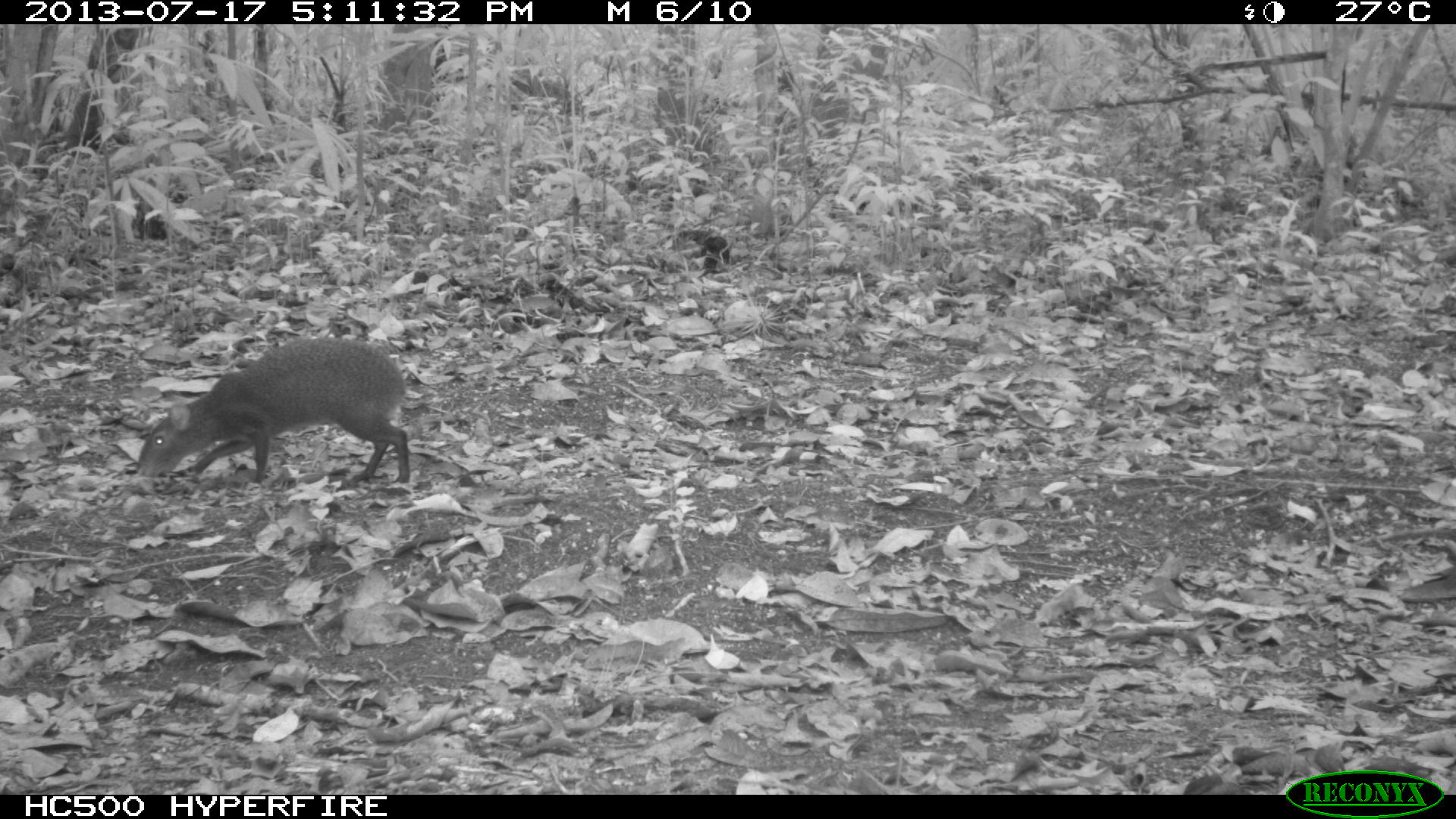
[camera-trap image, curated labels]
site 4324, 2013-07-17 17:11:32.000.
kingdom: Animalia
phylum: Chordata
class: Mammalia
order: Rodentia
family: Dasyproctidae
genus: Dasyprocta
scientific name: Dasyprocta punctata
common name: central american agouti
Dasyprocta punctata (central american agouti), count 1.